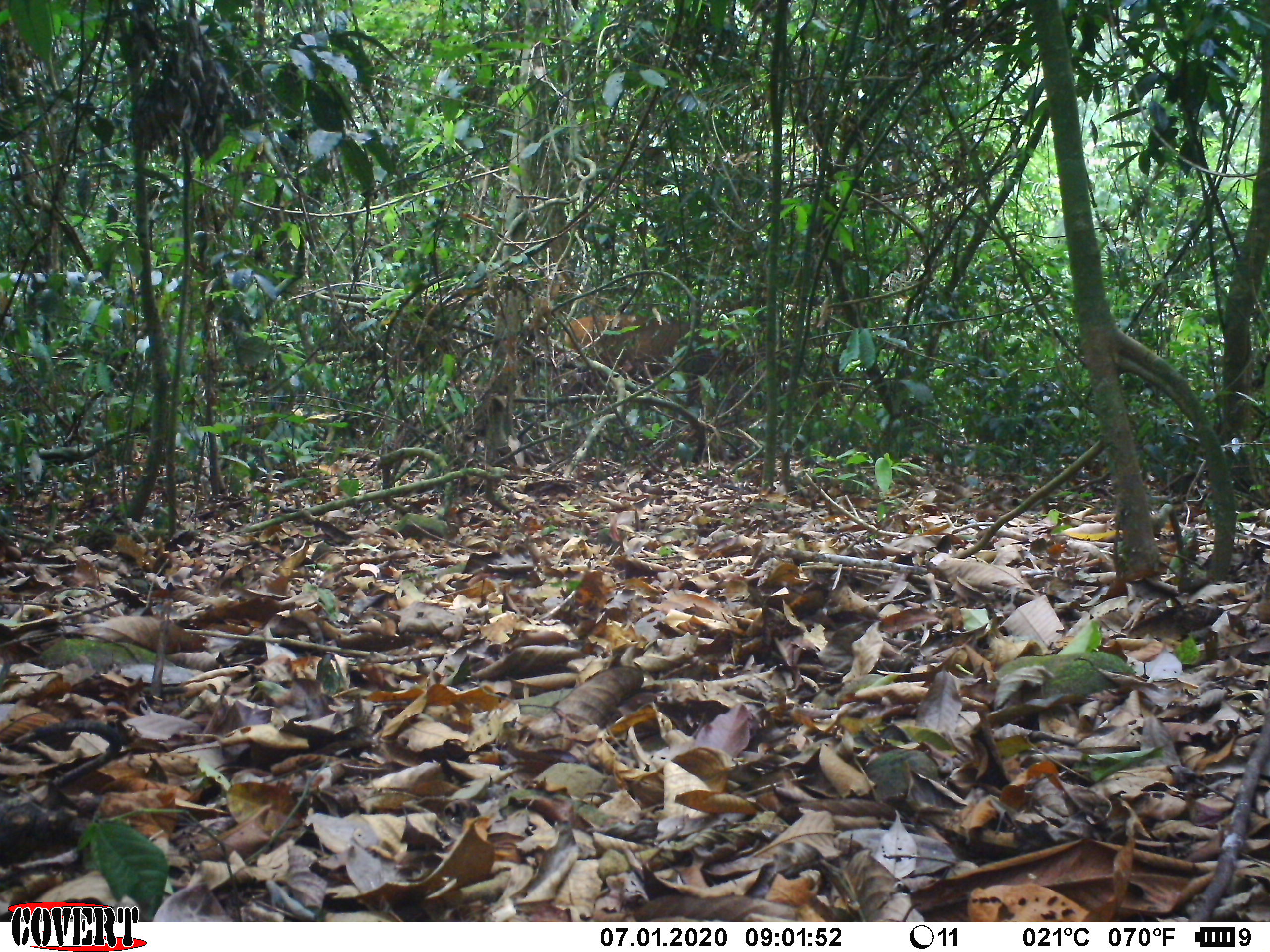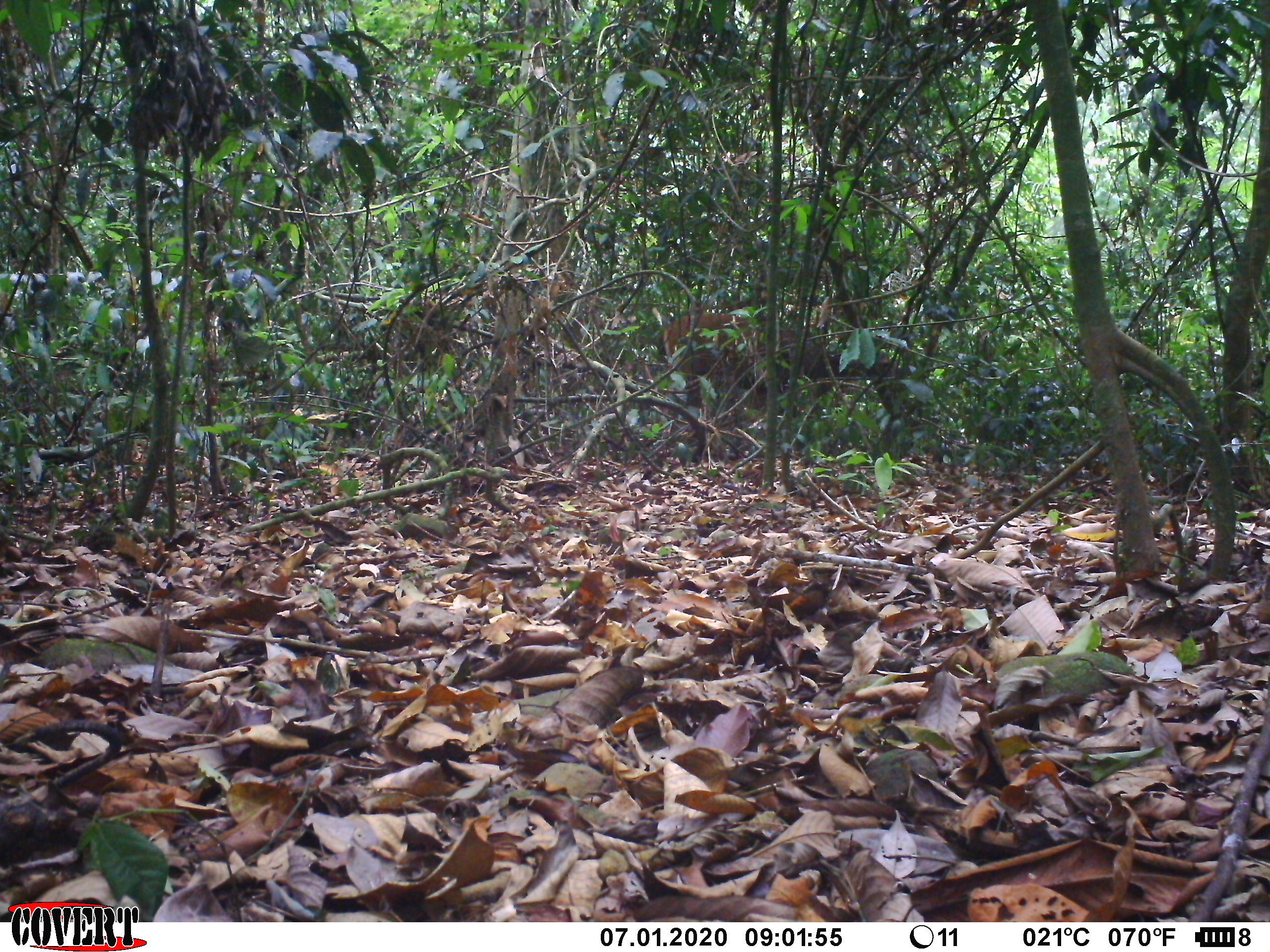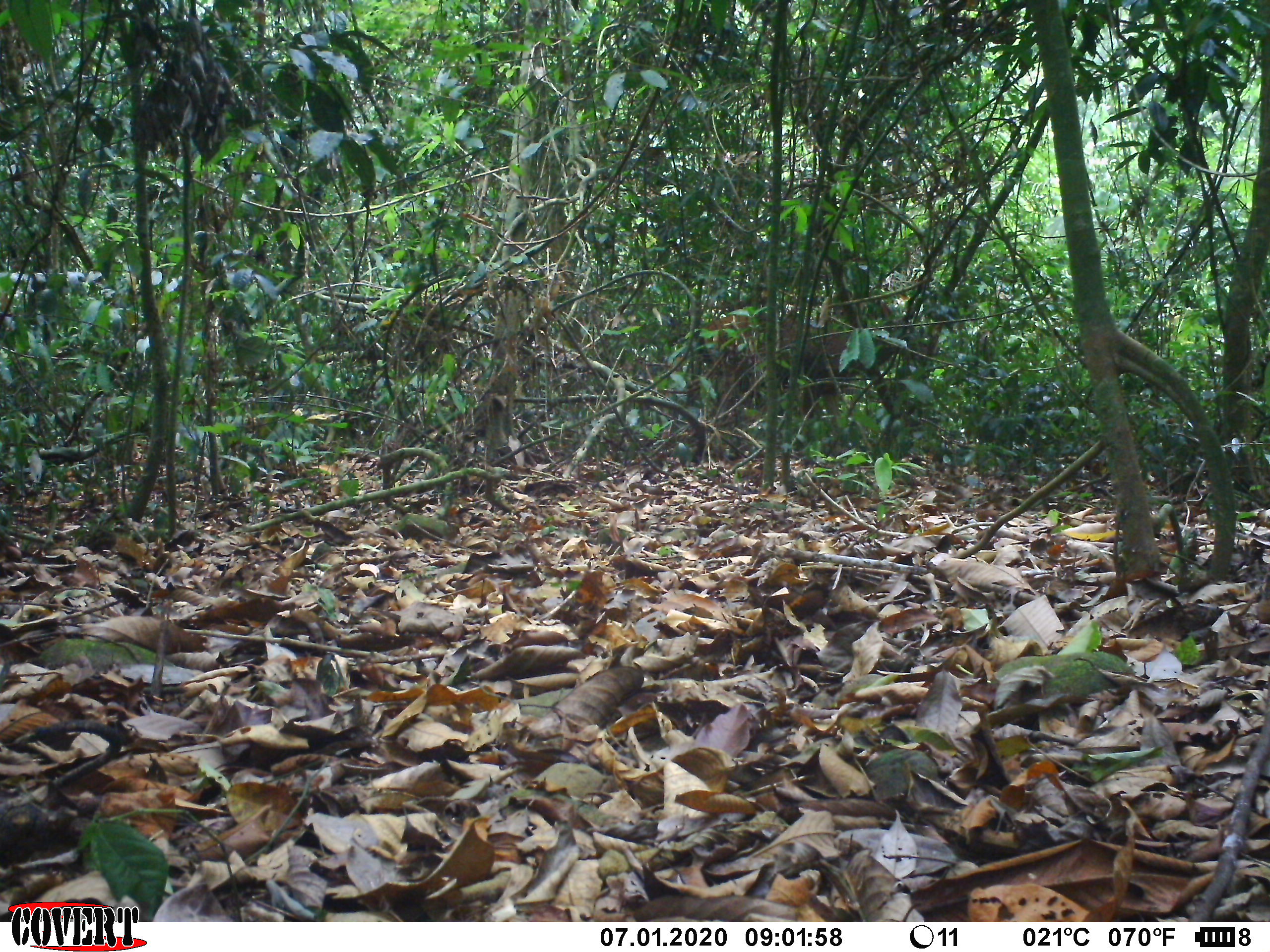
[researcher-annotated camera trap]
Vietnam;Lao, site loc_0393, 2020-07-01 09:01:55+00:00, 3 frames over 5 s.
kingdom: Animalia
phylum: Chordata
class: Mammalia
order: Artiodactyla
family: Cervidae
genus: Rusa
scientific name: Rusa unicolor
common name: sambar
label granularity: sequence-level